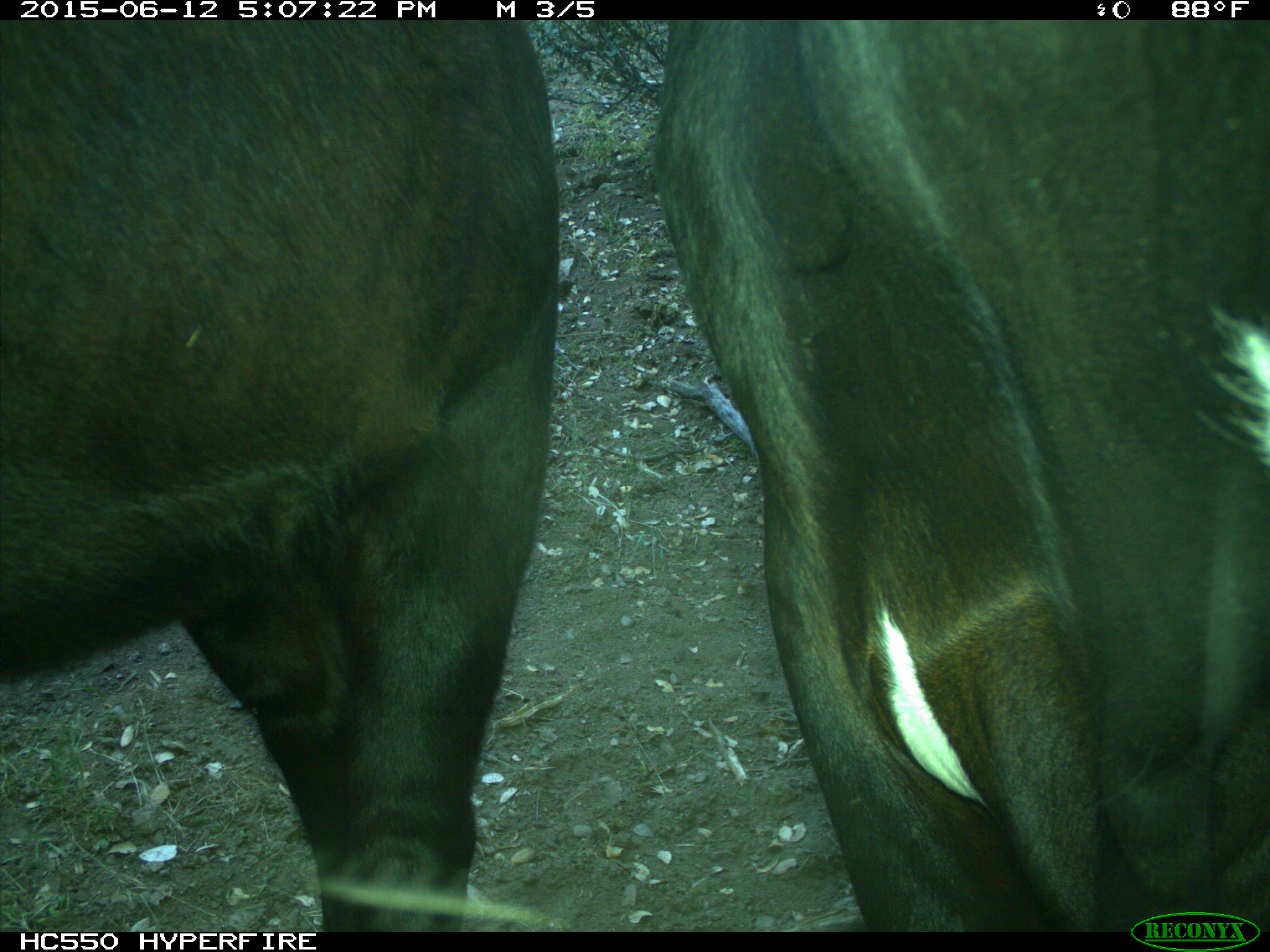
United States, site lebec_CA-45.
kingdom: Animalia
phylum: Chordata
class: Mammalia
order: Artiodactyla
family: Bovidae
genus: Bos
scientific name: Bos taurus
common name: domestic cow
Bos taurus (domestic cow).